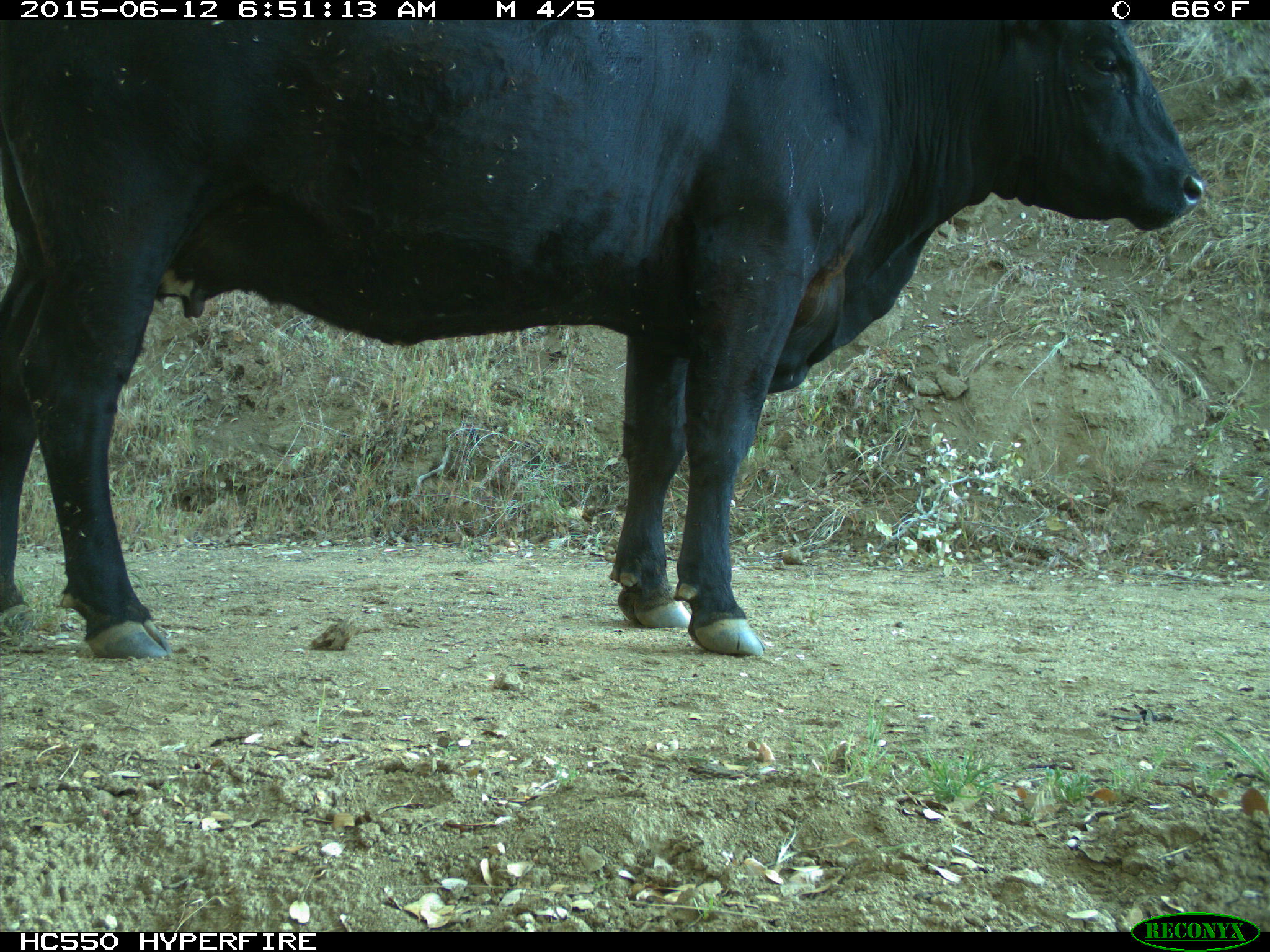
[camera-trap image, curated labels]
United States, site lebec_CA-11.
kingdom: Animalia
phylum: Chordata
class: Mammalia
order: Artiodactyla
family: Bovidae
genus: Bos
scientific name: Bos taurus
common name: domestic cow